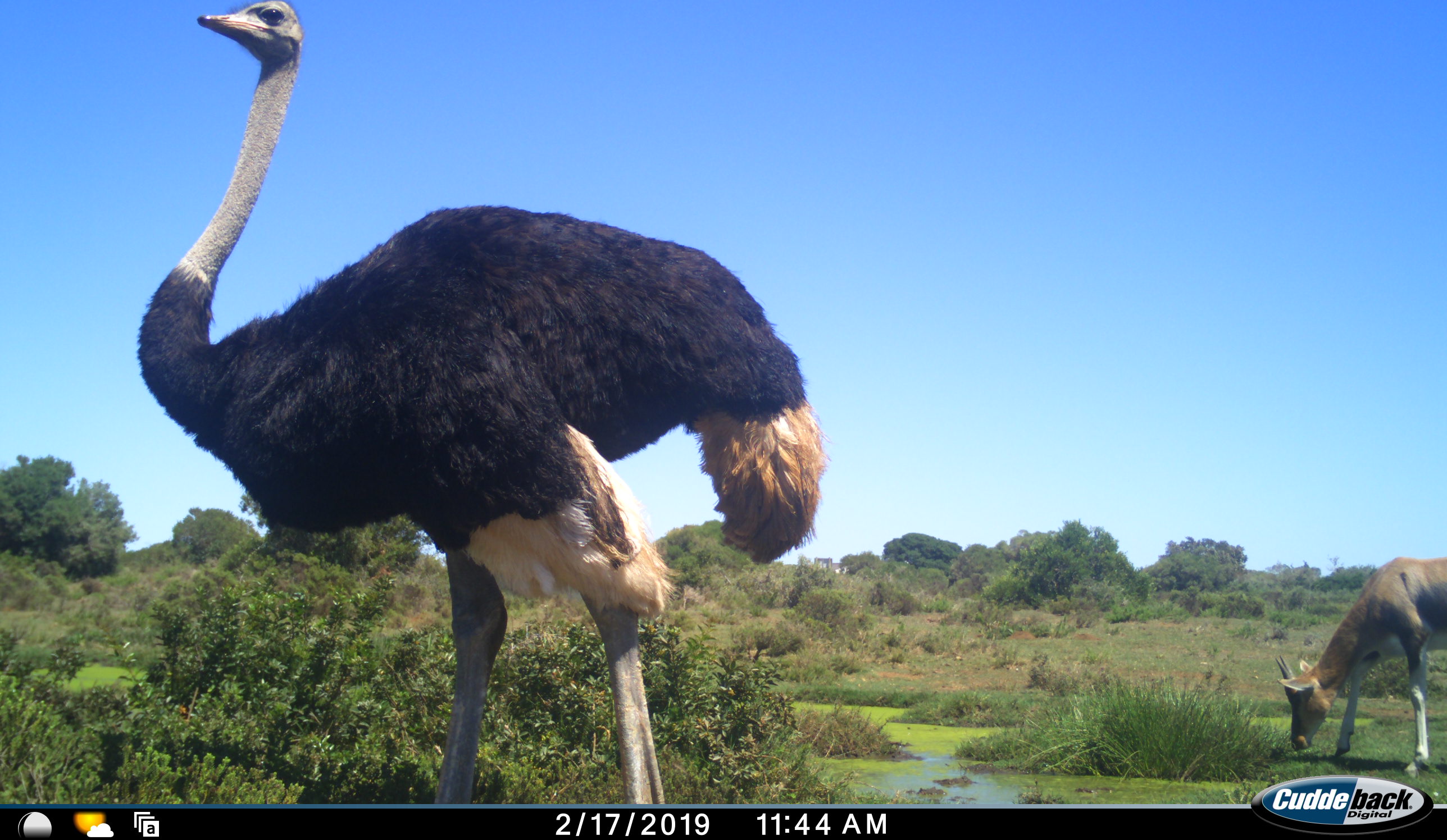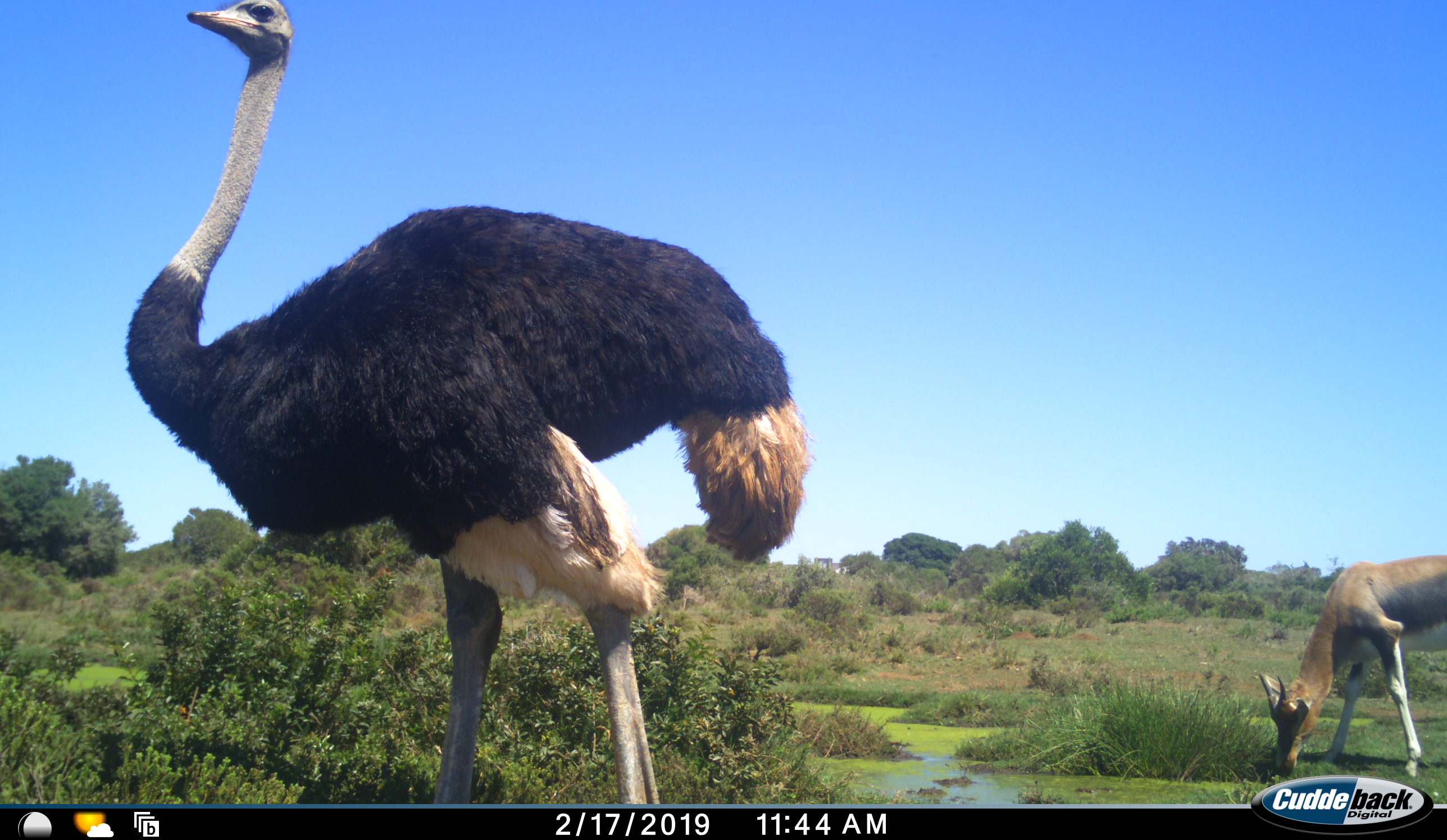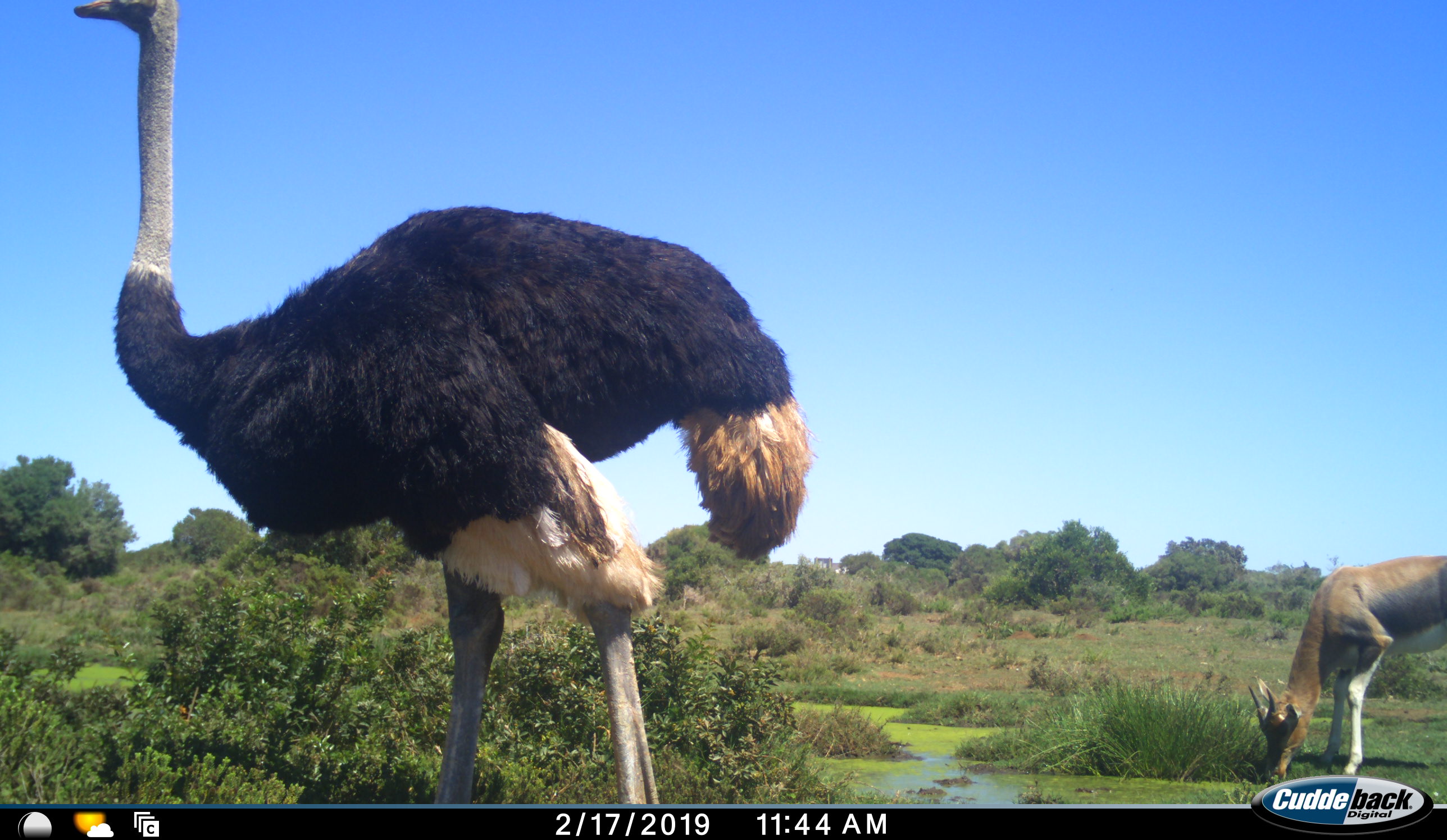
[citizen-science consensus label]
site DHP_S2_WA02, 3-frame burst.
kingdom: Animalia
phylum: Chordata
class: Aves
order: Struthioniformes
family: Struthionidae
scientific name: Struthionidae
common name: ostrich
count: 1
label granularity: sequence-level